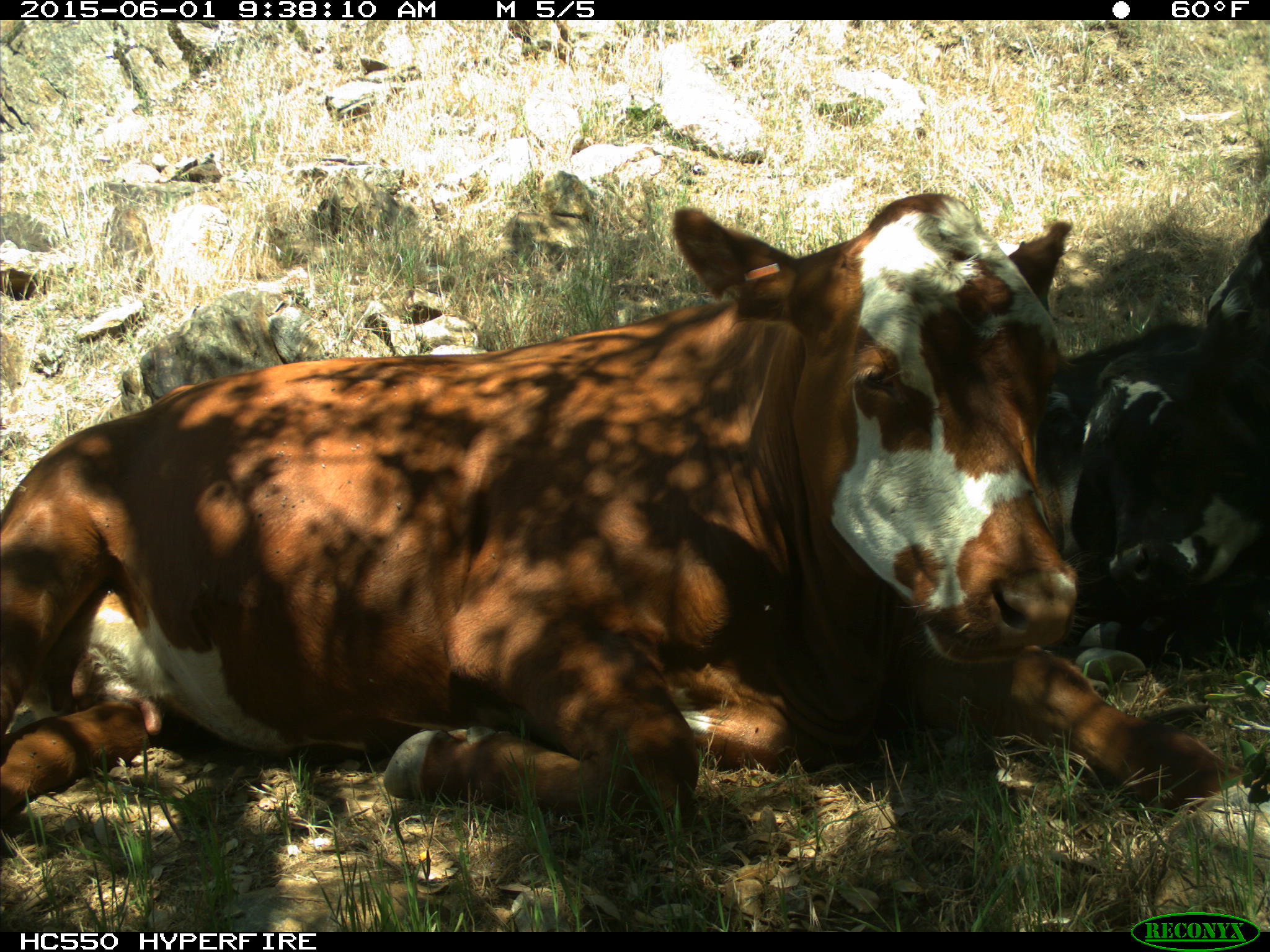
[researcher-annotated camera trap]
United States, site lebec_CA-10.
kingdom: Animalia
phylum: Chordata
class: Mammalia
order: Artiodactyla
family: Bovidae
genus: Bos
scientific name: Bos taurus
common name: domestic cow